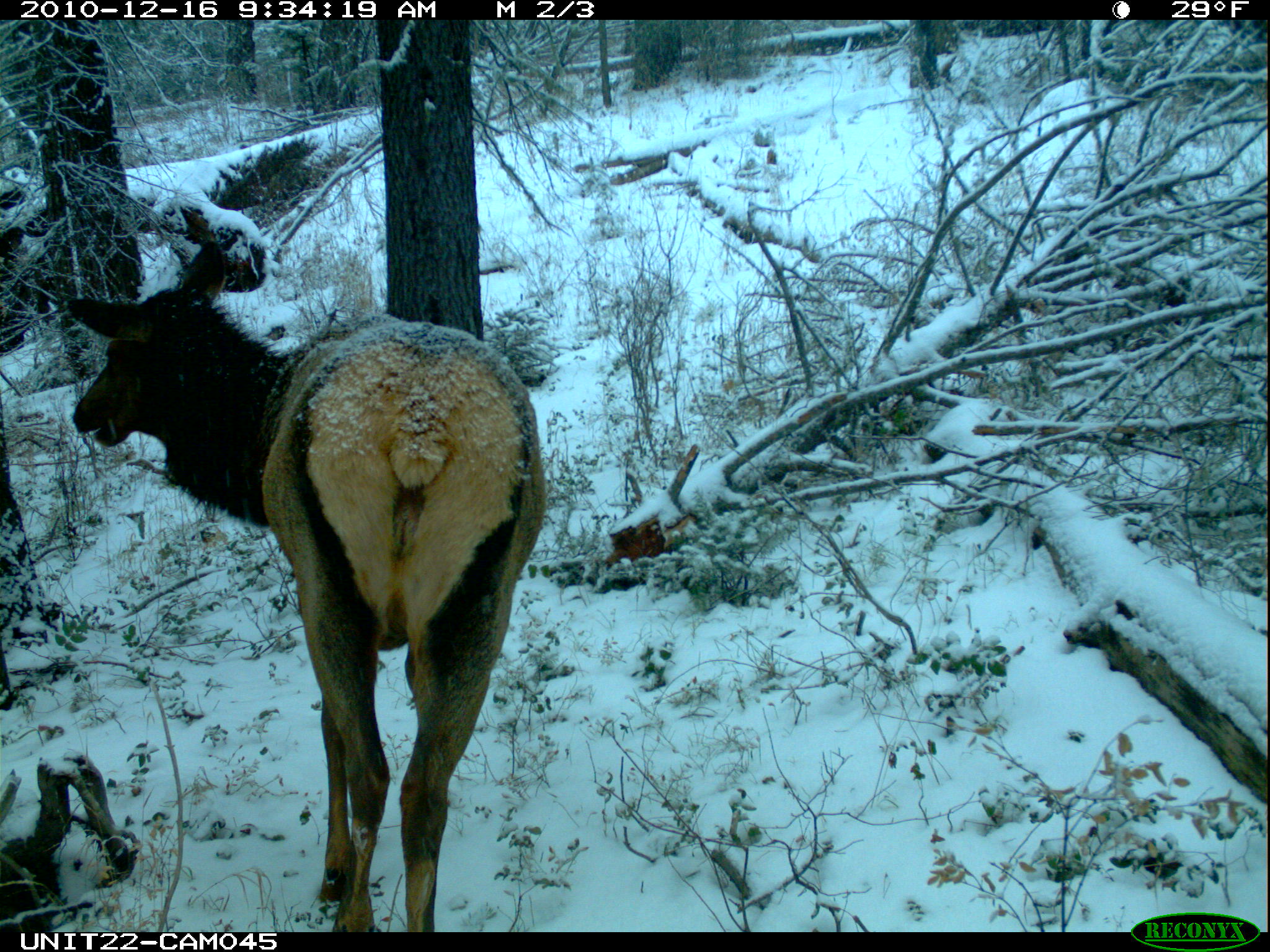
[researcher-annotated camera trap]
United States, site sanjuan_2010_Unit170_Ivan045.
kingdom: Animalia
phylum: Chordata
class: Mammalia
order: Artiodactyla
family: Cervidae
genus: Cervus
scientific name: Cervus elaphus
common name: red deer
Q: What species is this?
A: Cervus elaphus (red deer).